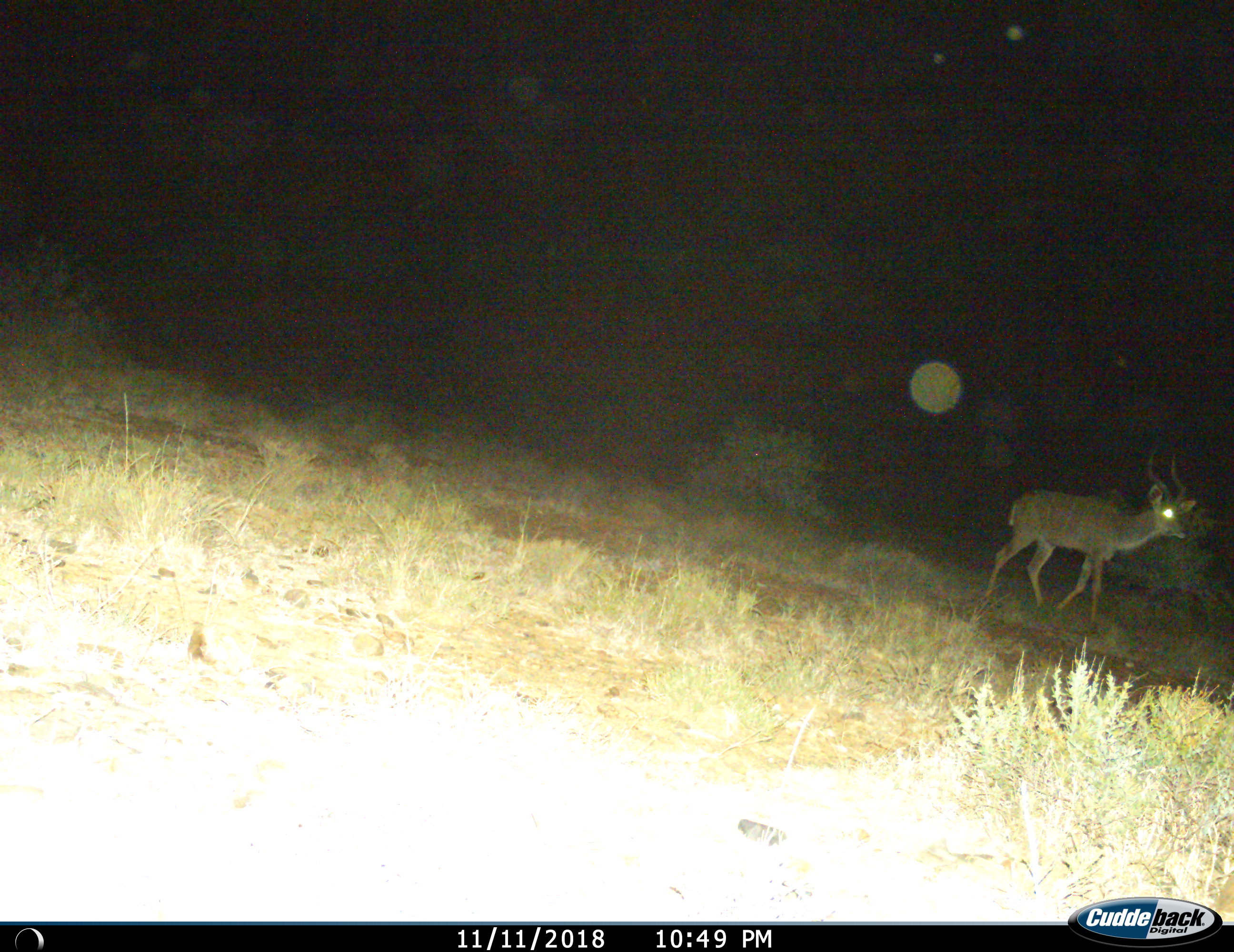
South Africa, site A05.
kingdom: Animalia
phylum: Chordata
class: Mammalia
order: Artiodactyla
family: Bovidae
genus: Tragelaphus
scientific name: Tragelaphus strepsiceros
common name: greater kudu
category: kudu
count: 1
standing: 22%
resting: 0%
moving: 78%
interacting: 0%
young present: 0%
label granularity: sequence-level